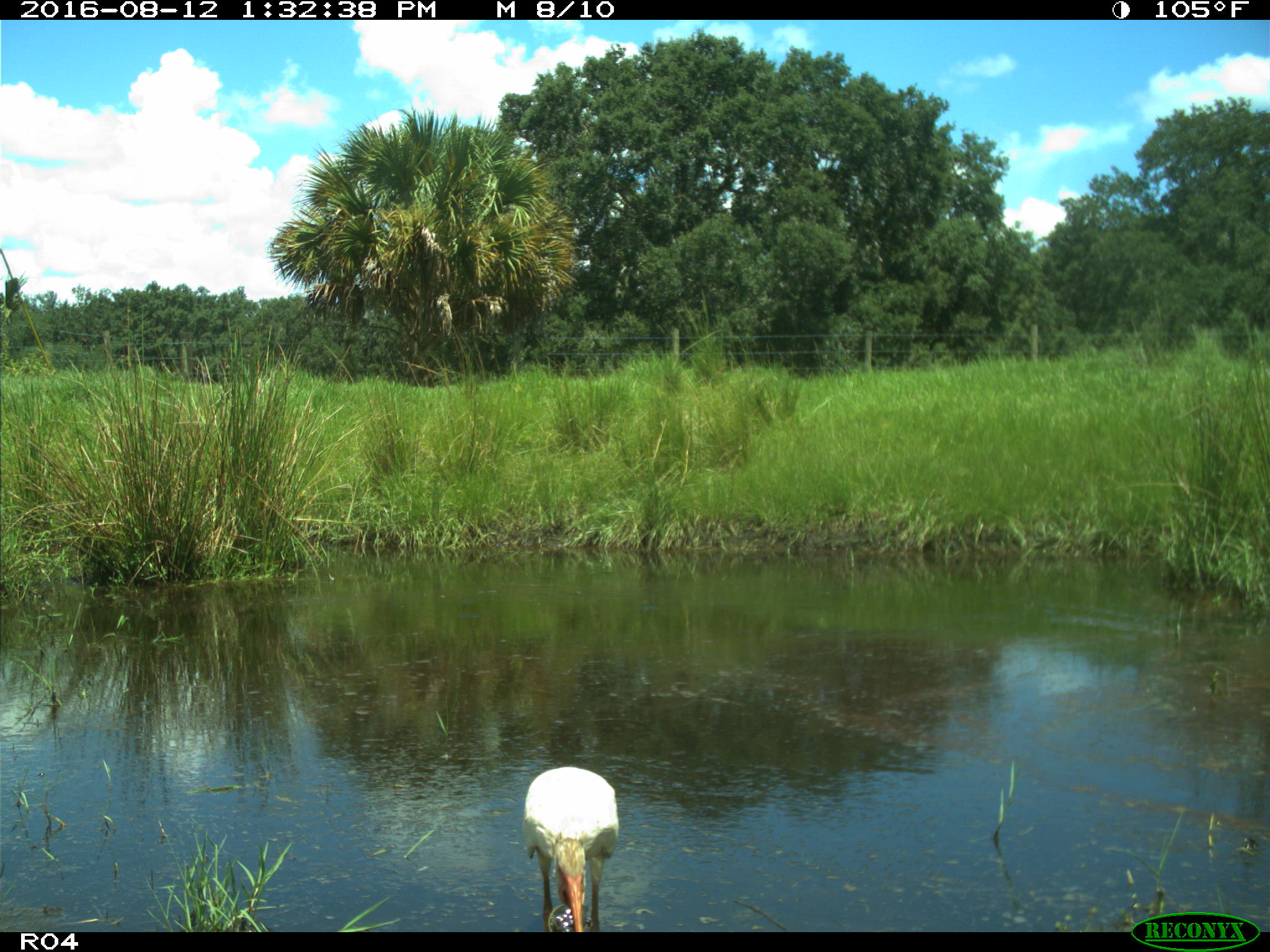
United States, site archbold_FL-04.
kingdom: Animalia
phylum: Chordata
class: Aves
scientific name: Aves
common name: birds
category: unidentified bird